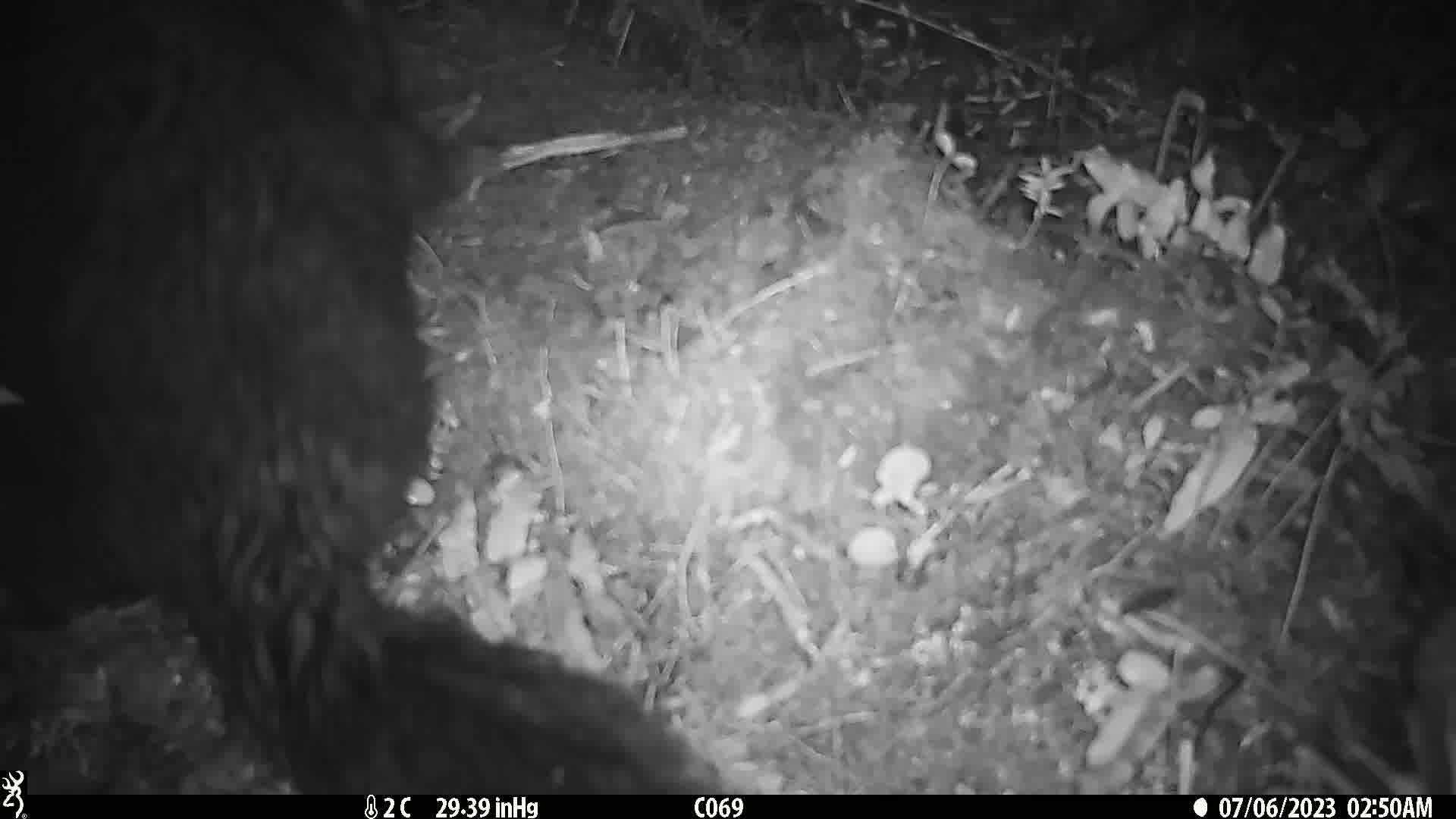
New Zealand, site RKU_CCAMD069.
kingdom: Animalia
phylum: Chordata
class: Mammalia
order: Diprotodontia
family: Phalangeridae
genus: Trichosurus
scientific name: Trichosurus vulpecula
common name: common brushtail possum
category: possum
Possum (common brushtail possum) (Trichosurus vulpecula).